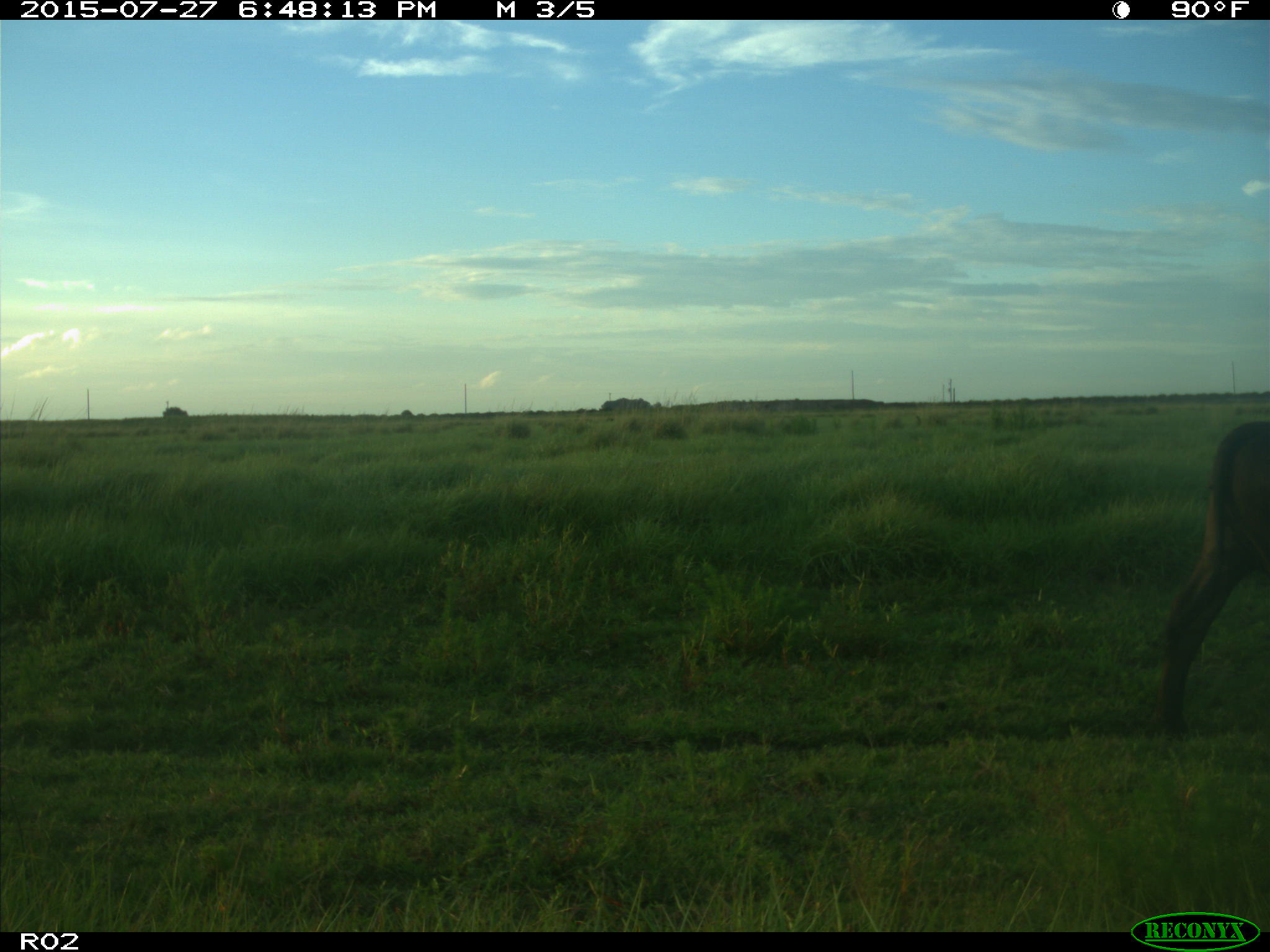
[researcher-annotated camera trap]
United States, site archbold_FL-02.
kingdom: Animalia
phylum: Chordata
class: Mammalia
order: Artiodactyla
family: Bovidae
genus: Bos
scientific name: Bos taurus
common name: domestic cow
Bos taurus (domestic cow).